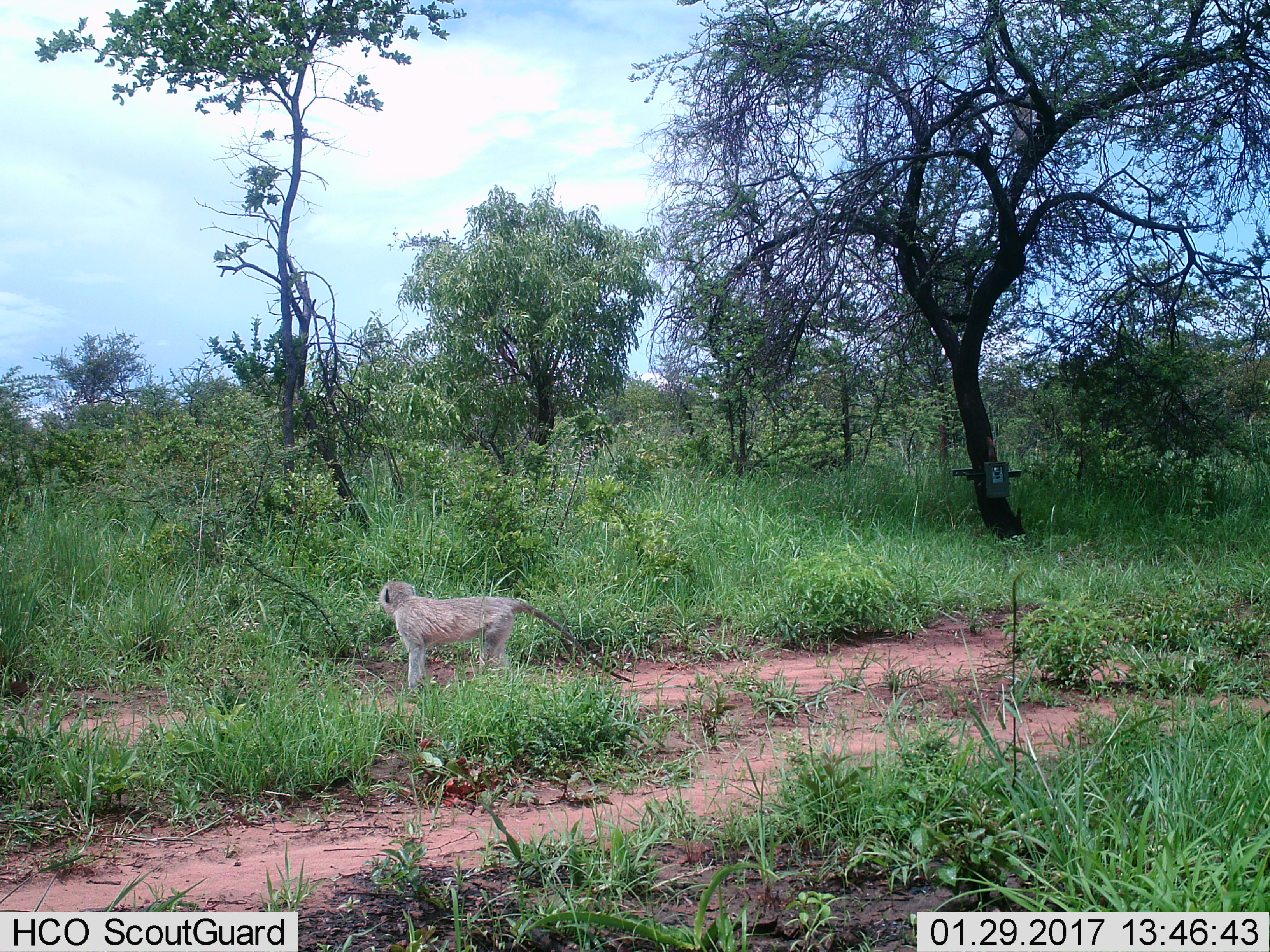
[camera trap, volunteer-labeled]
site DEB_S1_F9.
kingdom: Animalia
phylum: Chordata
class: Mammalia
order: Primates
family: Cercopithecidae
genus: Chlorocebus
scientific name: Chlorocebus pygerythrus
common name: vervet monkey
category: monkeyvervet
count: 1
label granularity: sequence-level